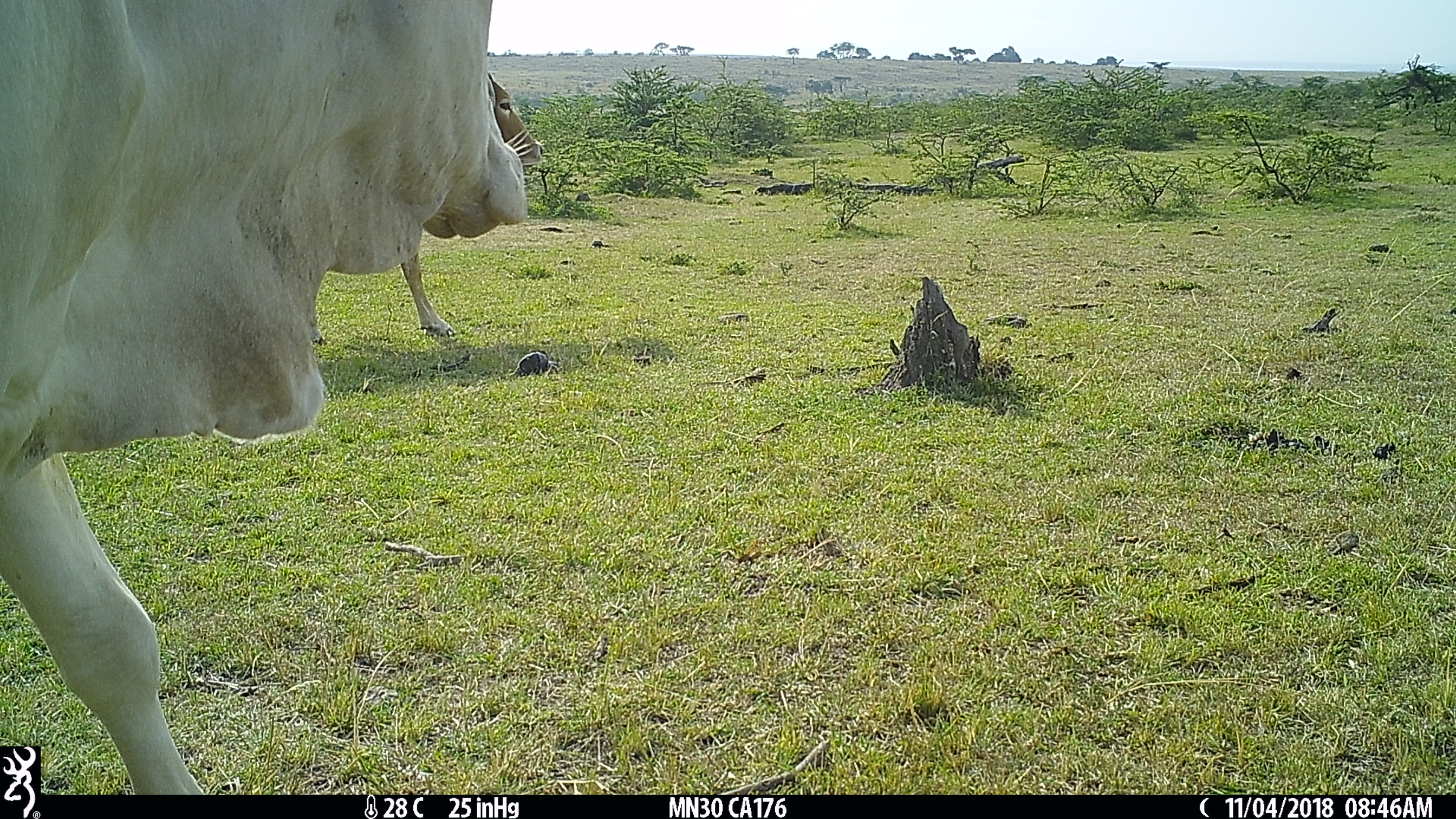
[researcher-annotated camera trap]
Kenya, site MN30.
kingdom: Animalia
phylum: Chordata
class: Mammalia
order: Artiodactyla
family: Bovidae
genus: Bos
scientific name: Bos taurus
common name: cattle